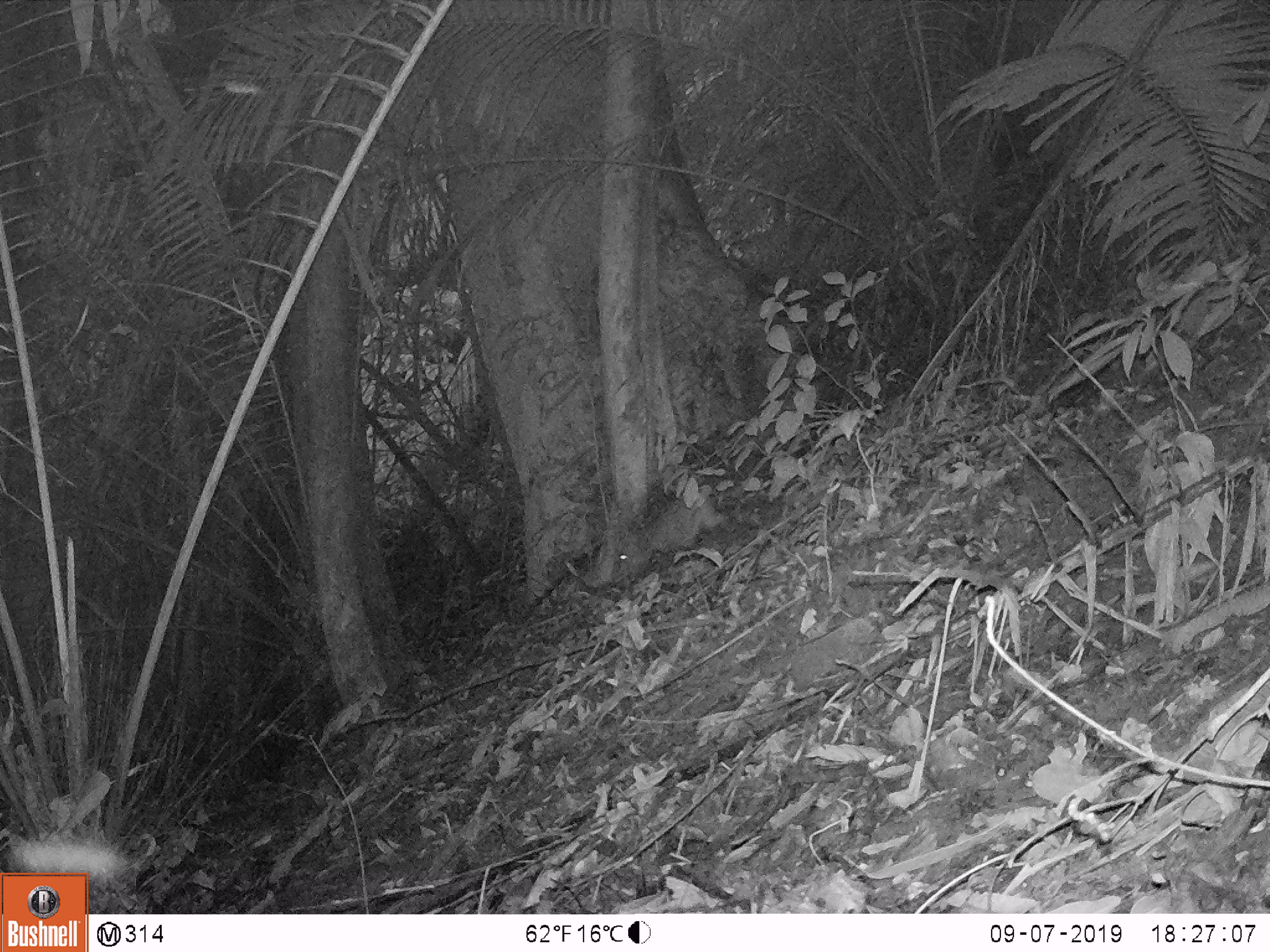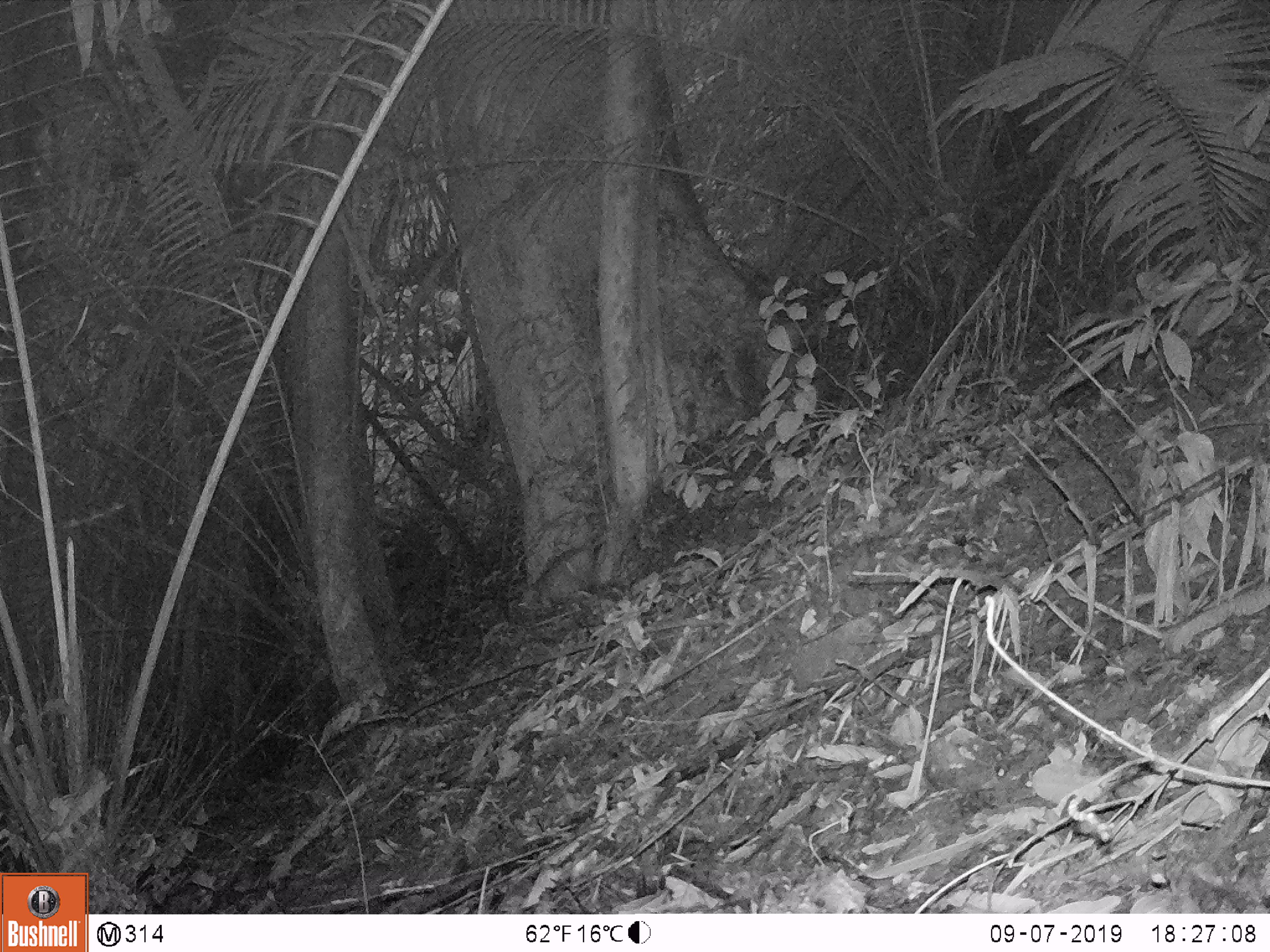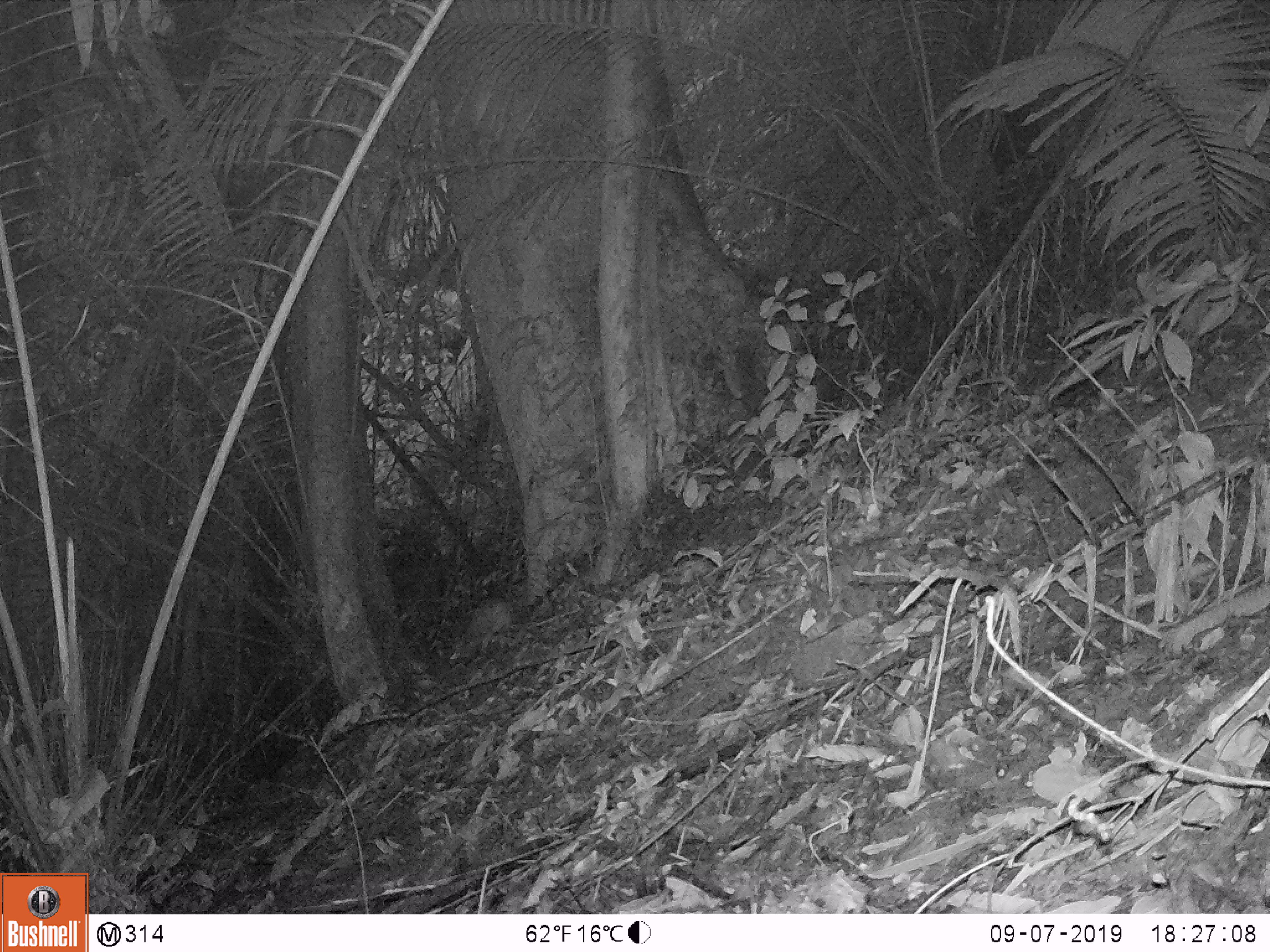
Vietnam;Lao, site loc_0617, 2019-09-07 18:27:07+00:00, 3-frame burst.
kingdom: Animalia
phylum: Chordata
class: Mammalia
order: Artiodactyla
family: Suidae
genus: Sus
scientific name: Sus scrofa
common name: eurasian wild pig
Eurasian wild pig (Sus scrofa). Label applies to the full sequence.